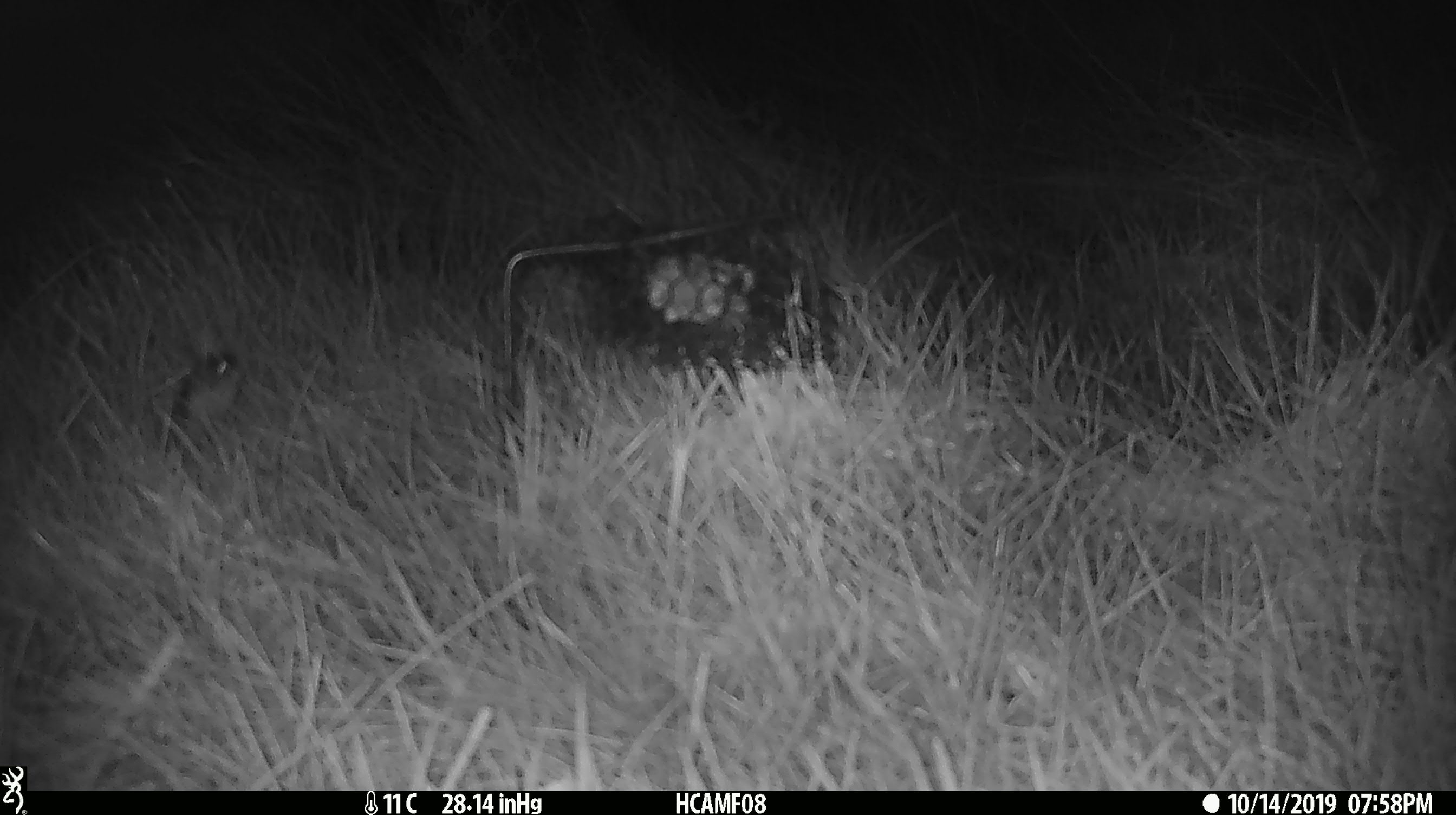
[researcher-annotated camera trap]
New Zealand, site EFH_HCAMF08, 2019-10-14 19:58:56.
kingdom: Animalia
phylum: Chordata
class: Mammalia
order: Rodentia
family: Muridae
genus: Mus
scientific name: Mus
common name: mouse